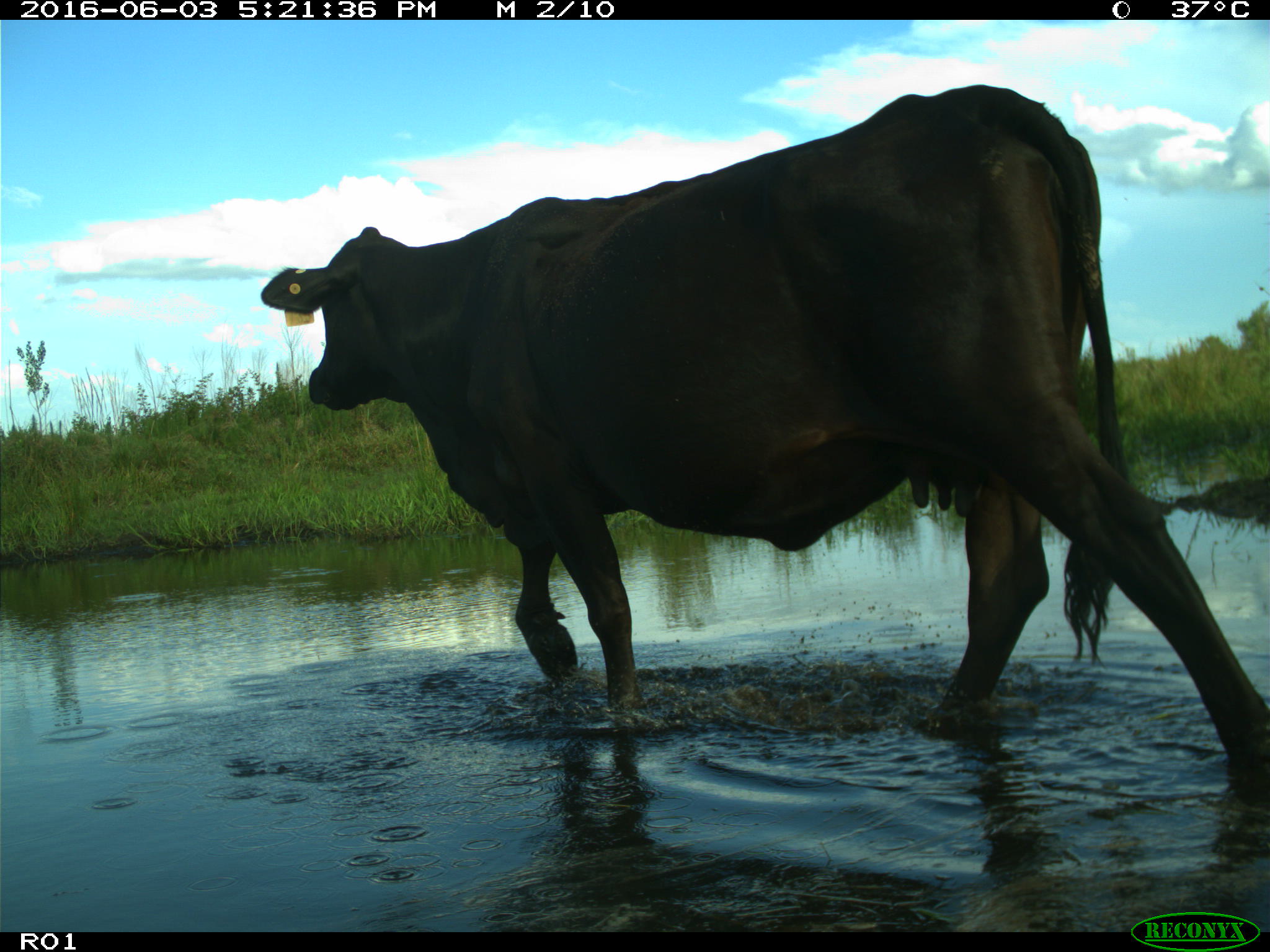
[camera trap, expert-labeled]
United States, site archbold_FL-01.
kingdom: Animalia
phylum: Chordata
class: Mammalia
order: Artiodactyla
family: Bovidae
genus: Bos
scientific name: Bos taurus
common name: domestic cow